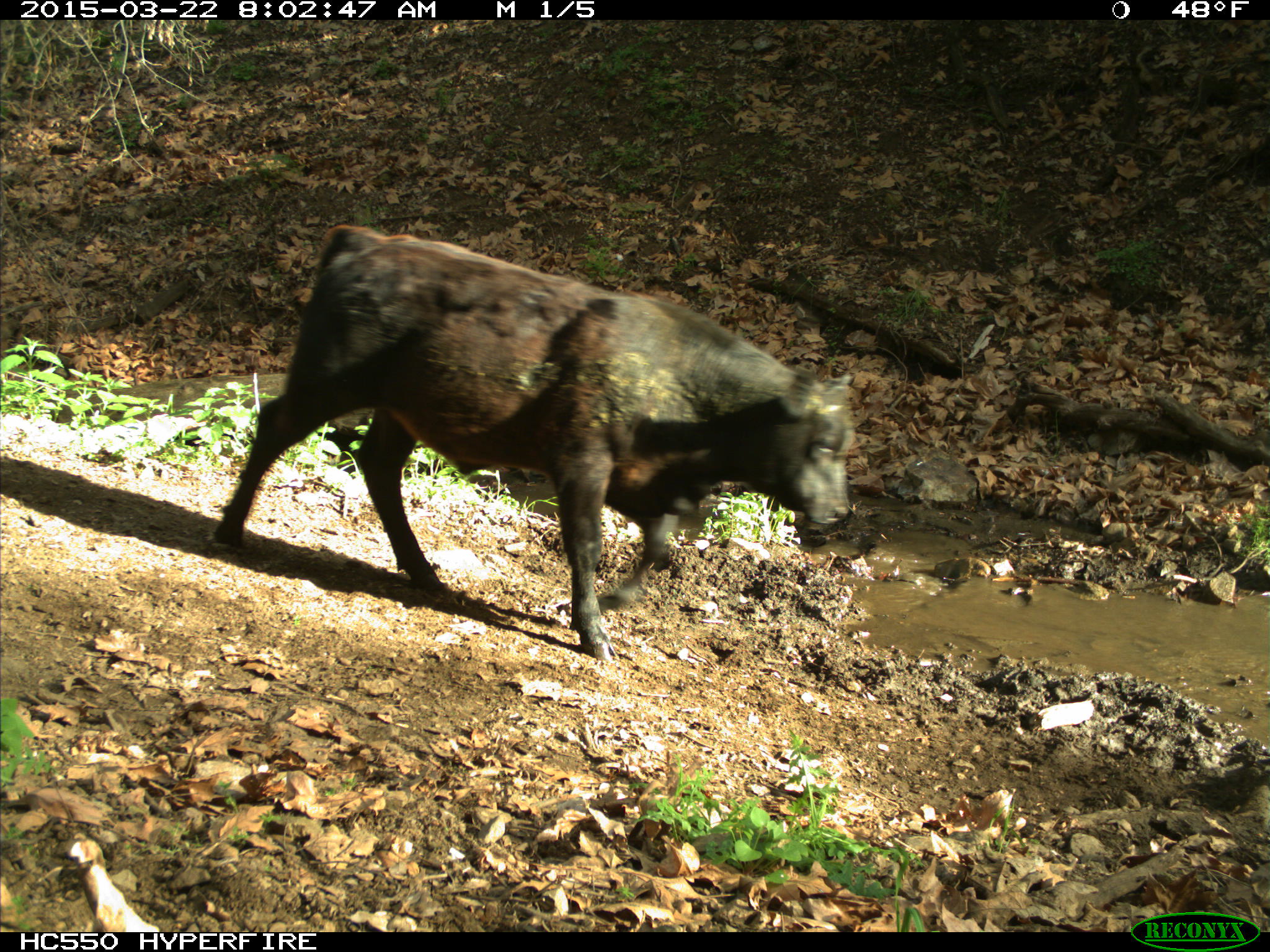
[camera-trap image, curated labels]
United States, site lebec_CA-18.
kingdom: Animalia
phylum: Chordata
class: Mammalia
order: Artiodactyla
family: Bovidae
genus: Bos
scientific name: Bos taurus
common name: domestic cow